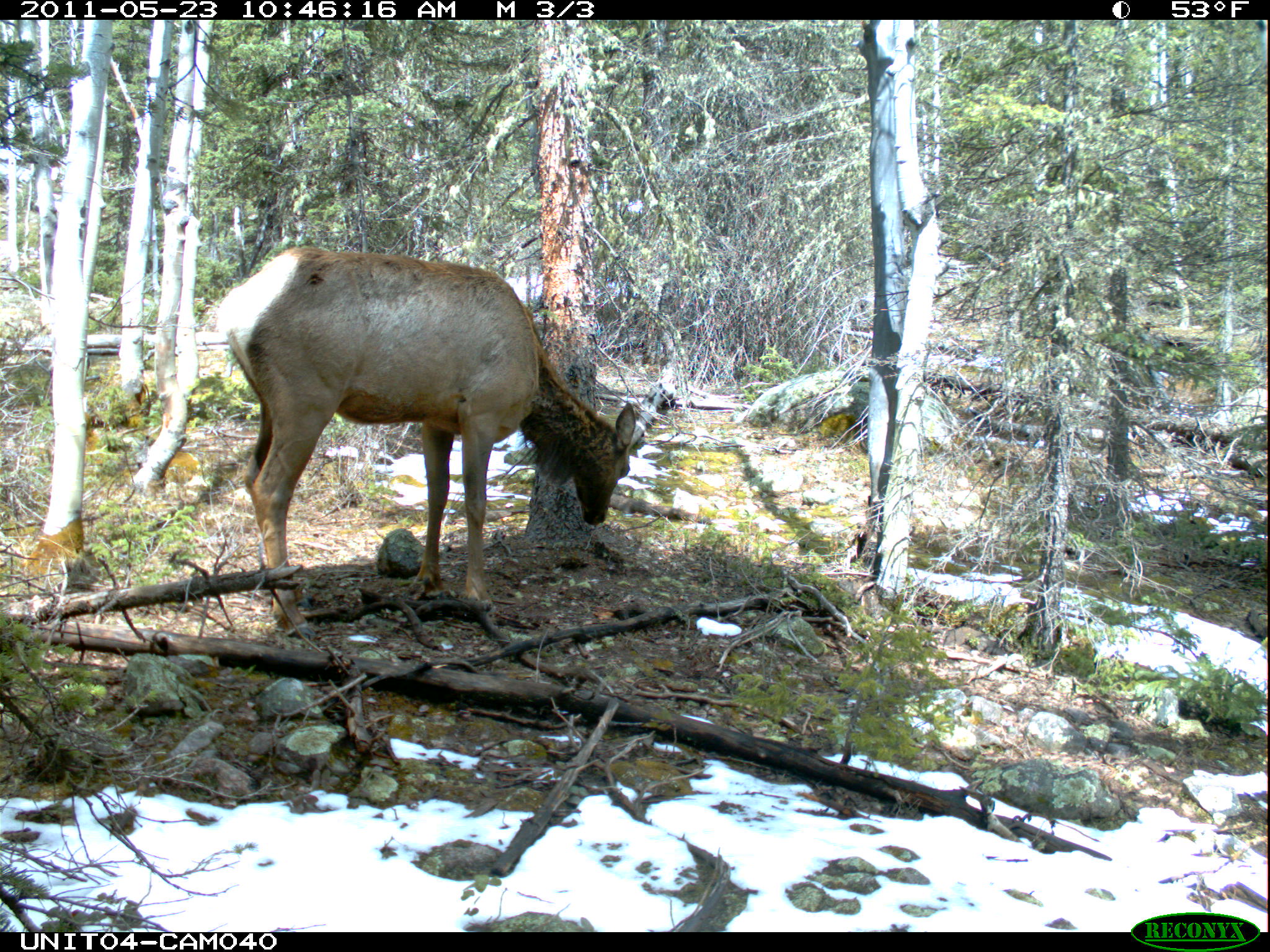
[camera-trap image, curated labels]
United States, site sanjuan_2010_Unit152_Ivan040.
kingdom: Animalia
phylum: Chordata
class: Mammalia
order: Artiodactyla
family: Cervidae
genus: Cervus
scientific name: Cervus elaphus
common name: red deer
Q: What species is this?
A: Cervus elaphus (red deer).